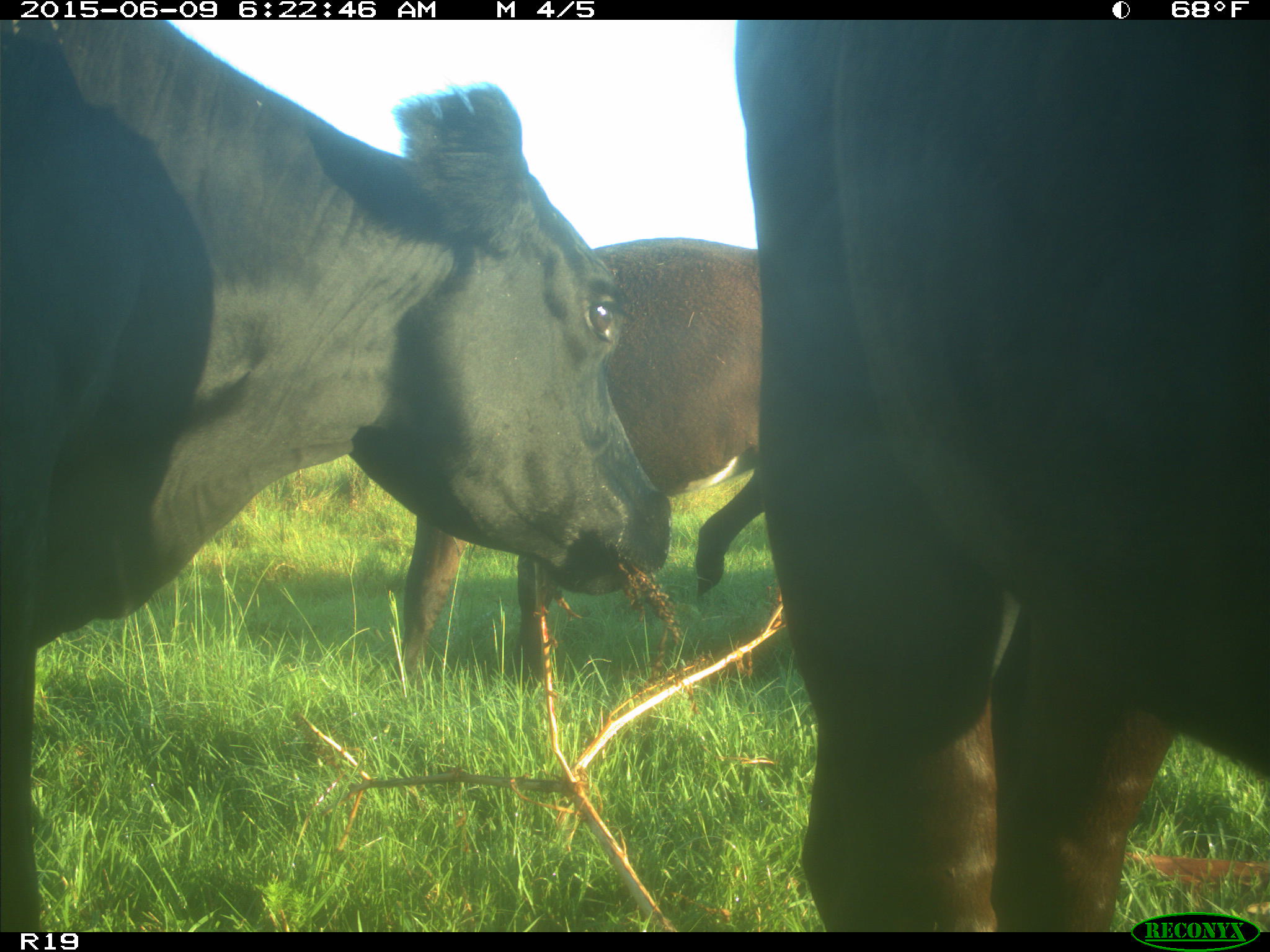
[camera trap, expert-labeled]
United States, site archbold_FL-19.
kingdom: Animalia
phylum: Chordata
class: Mammalia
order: Artiodactyla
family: Bovidae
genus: Bos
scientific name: Bos taurus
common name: domestic cow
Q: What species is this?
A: Bos taurus (domestic cow).